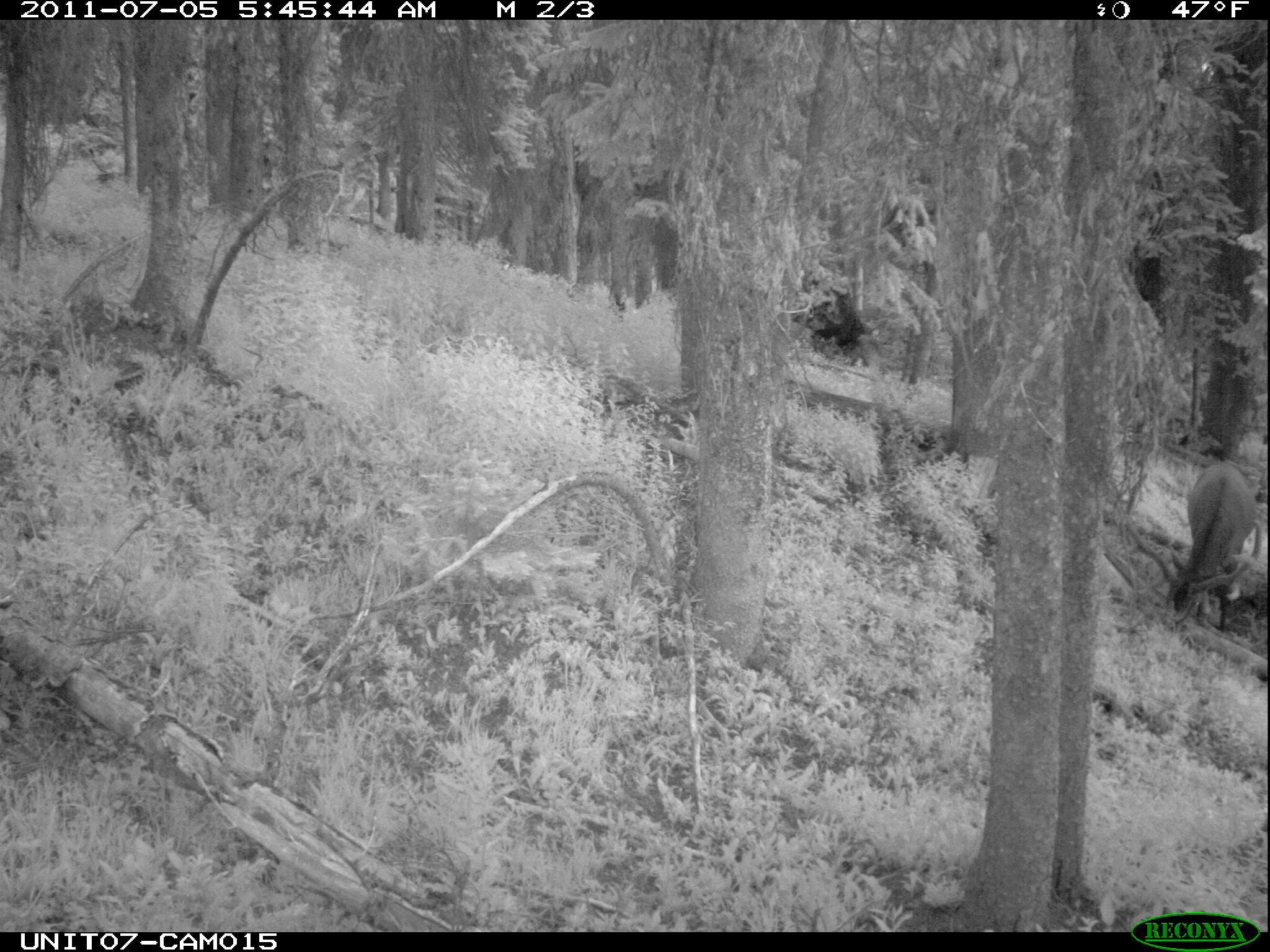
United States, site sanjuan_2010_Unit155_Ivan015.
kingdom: Animalia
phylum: Chordata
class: Mammalia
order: Artiodactyla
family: Cervidae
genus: Cervus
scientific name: Cervus elaphus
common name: red deer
Cervus elaphus (red deer).